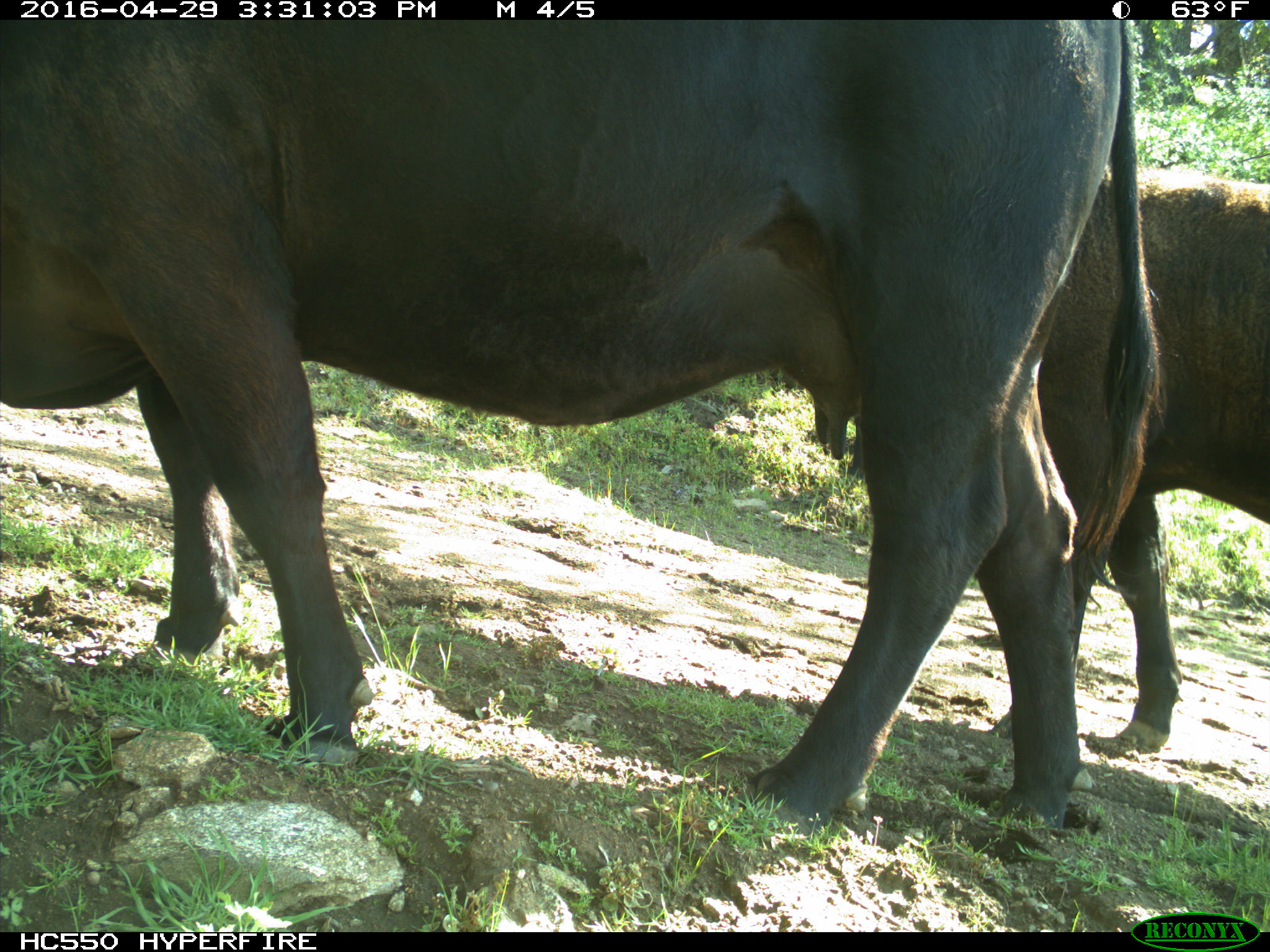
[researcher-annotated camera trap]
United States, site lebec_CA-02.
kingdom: Animalia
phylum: Chordata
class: Mammalia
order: Artiodactyla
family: Bovidae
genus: Bos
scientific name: Bos taurus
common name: domestic cow